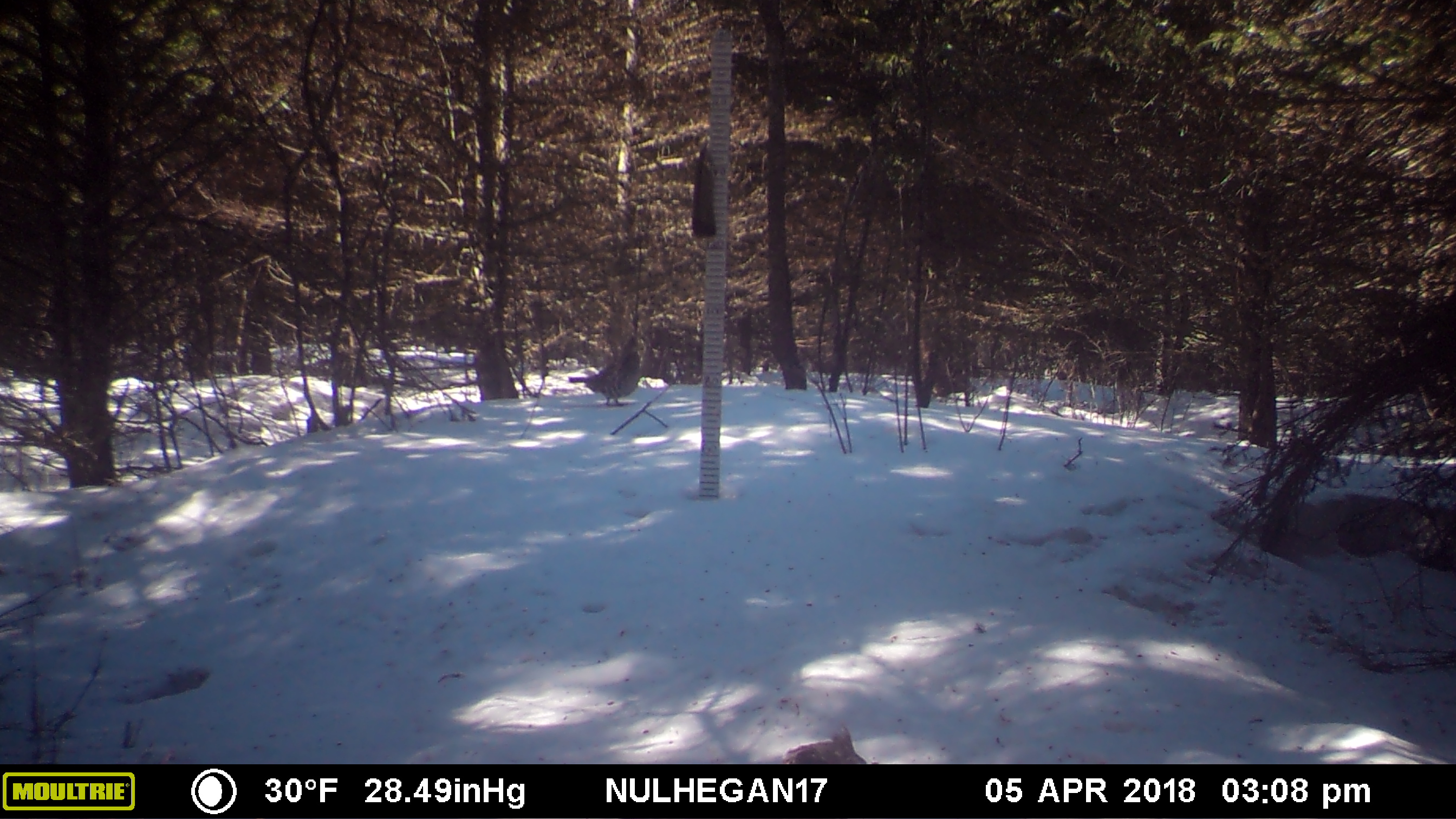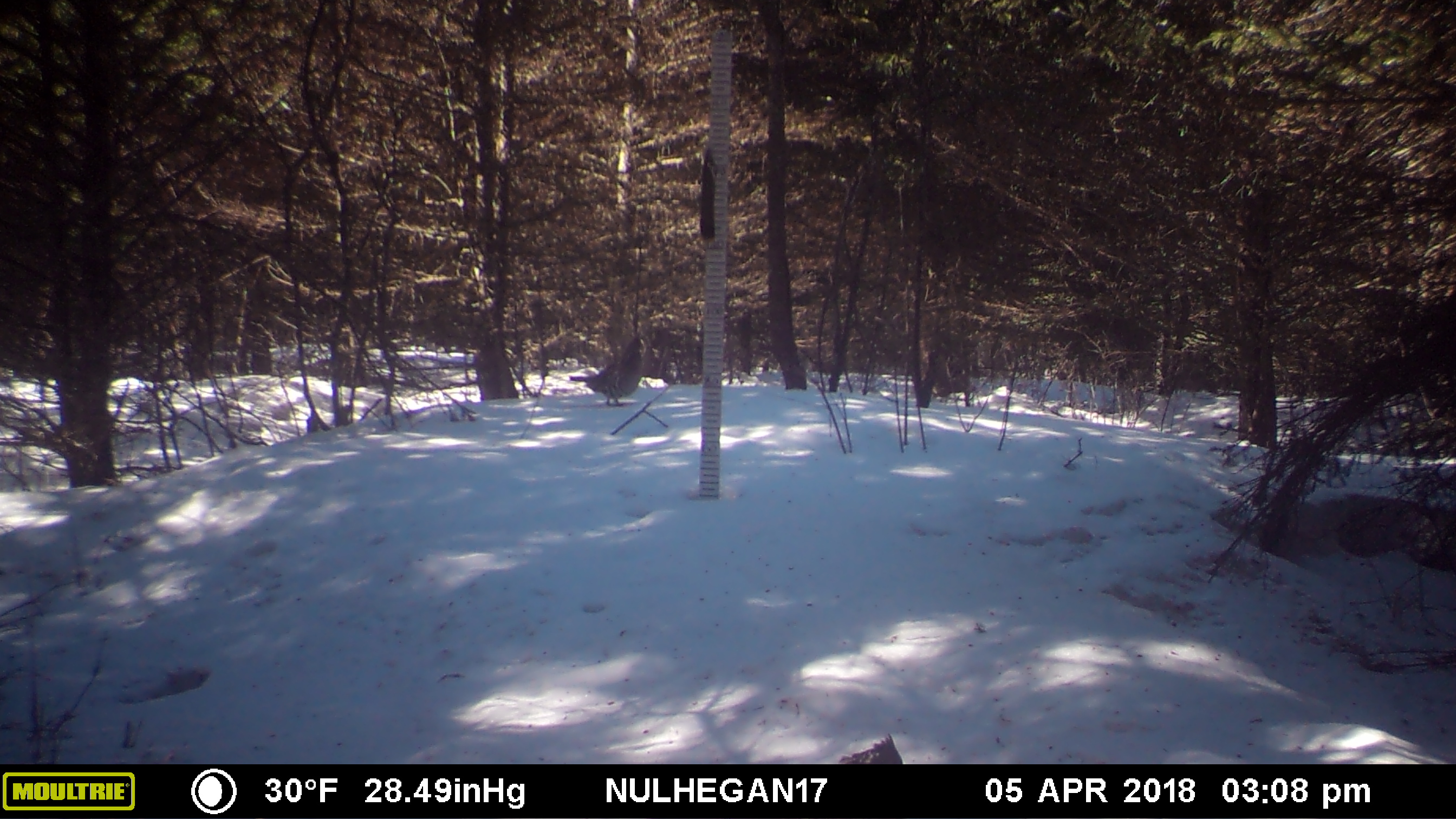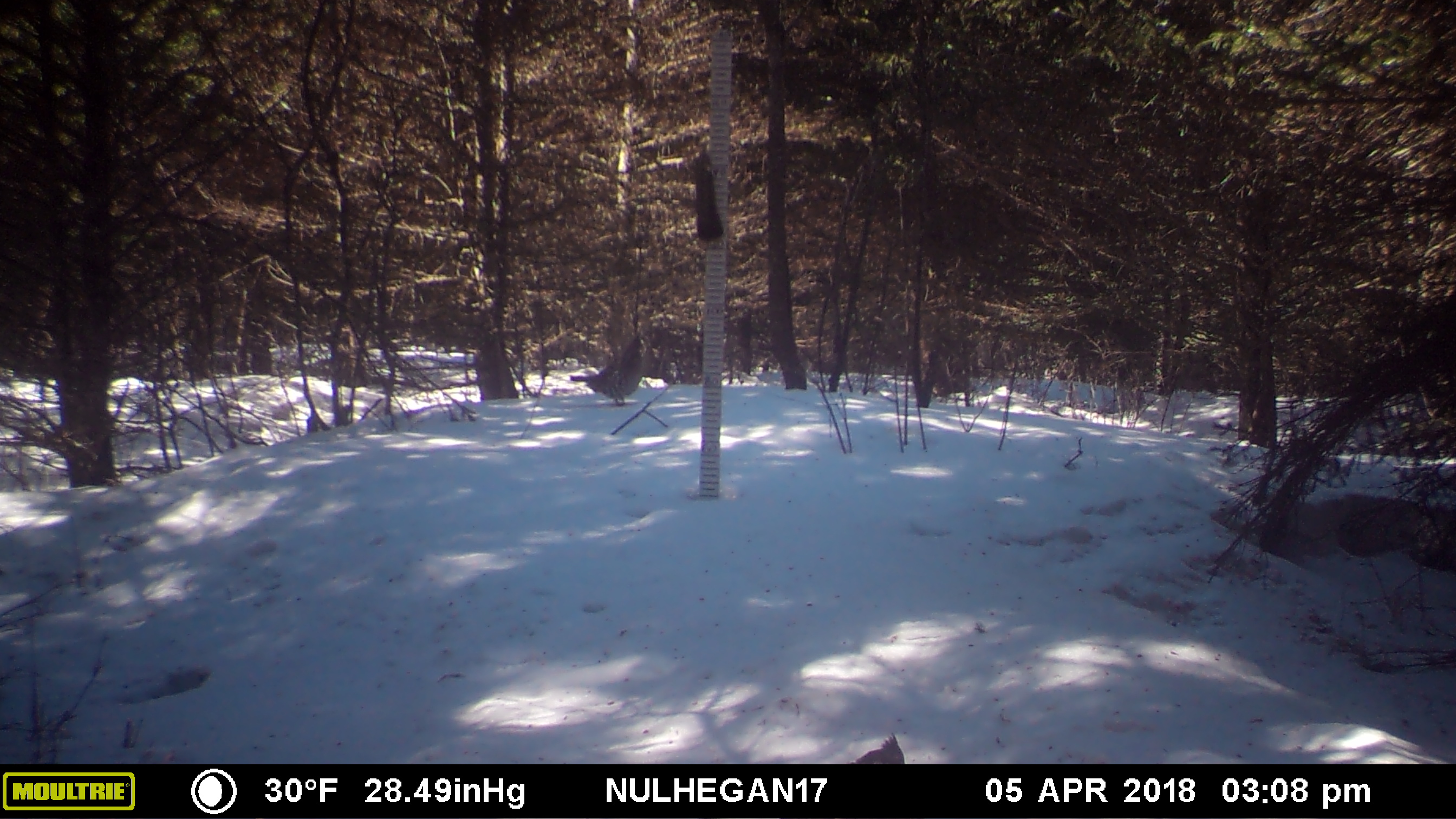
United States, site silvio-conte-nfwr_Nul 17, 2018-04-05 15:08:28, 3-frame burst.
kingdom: Animalia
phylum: Chordata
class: Aves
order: Galliformes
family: Phasianidae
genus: Bonasa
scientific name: Bonasa umbellus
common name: ruffed grouse